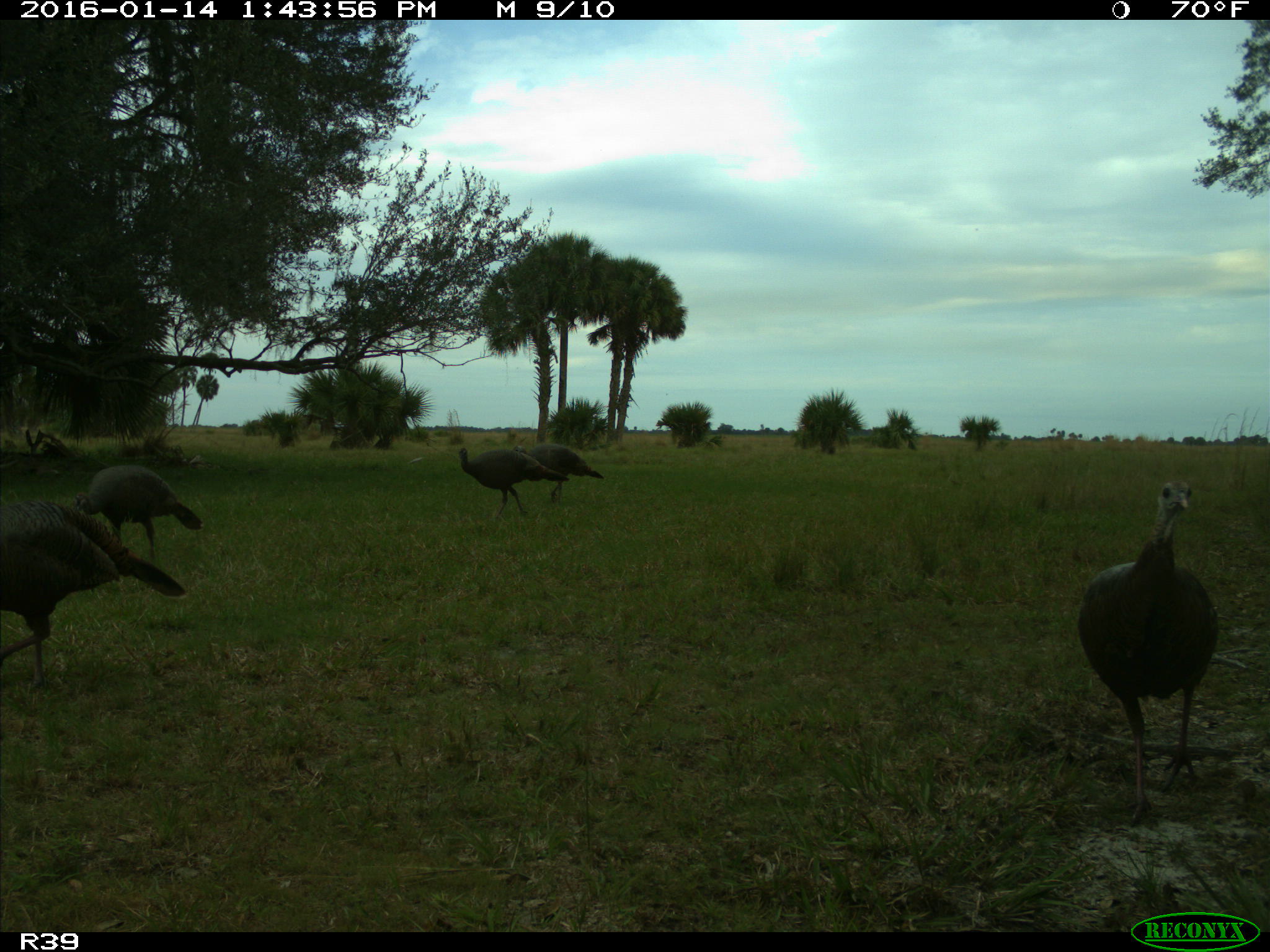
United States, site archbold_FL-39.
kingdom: Animalia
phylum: Chordata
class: Aves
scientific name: Aves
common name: birds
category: unidentified bird